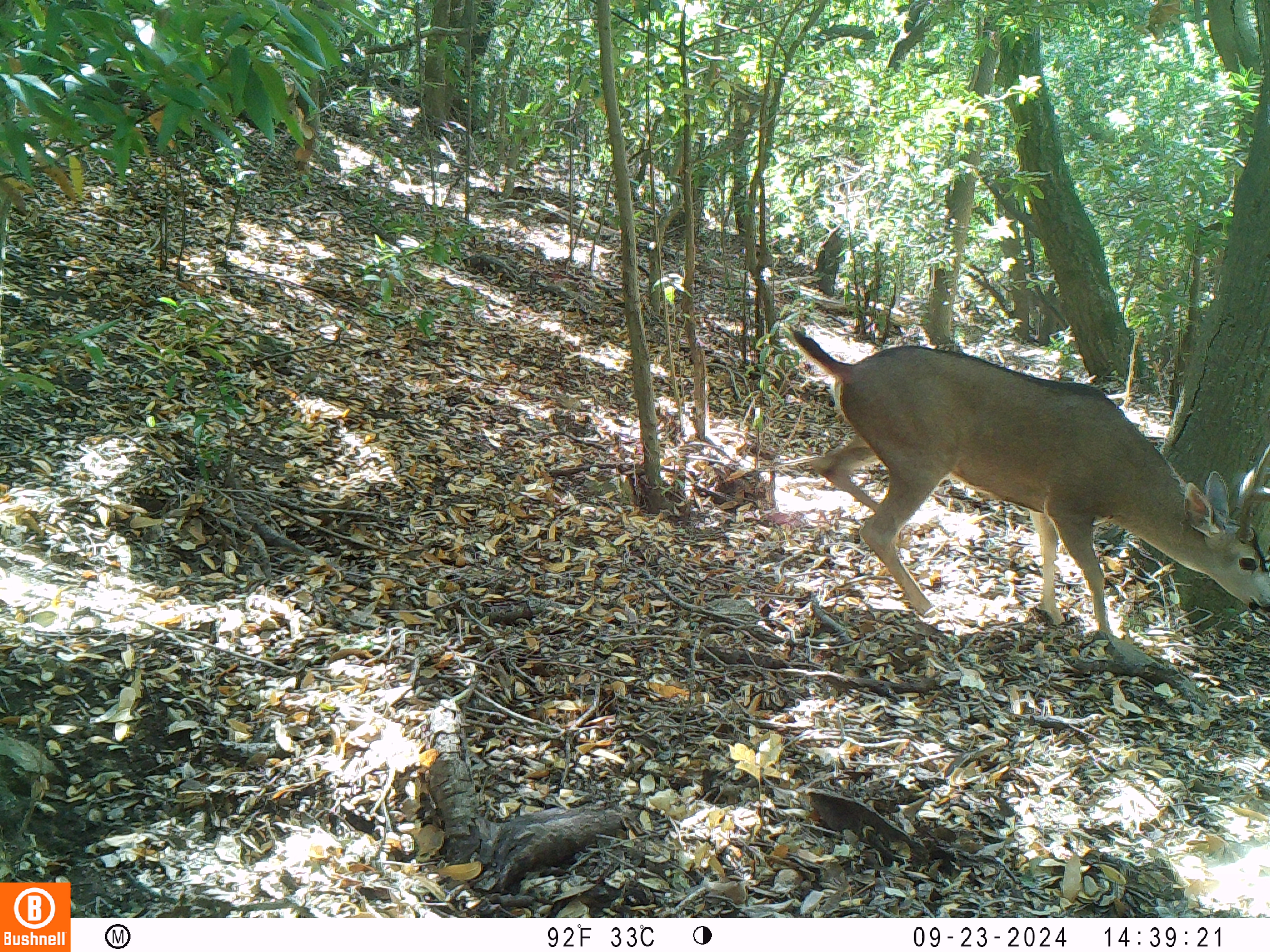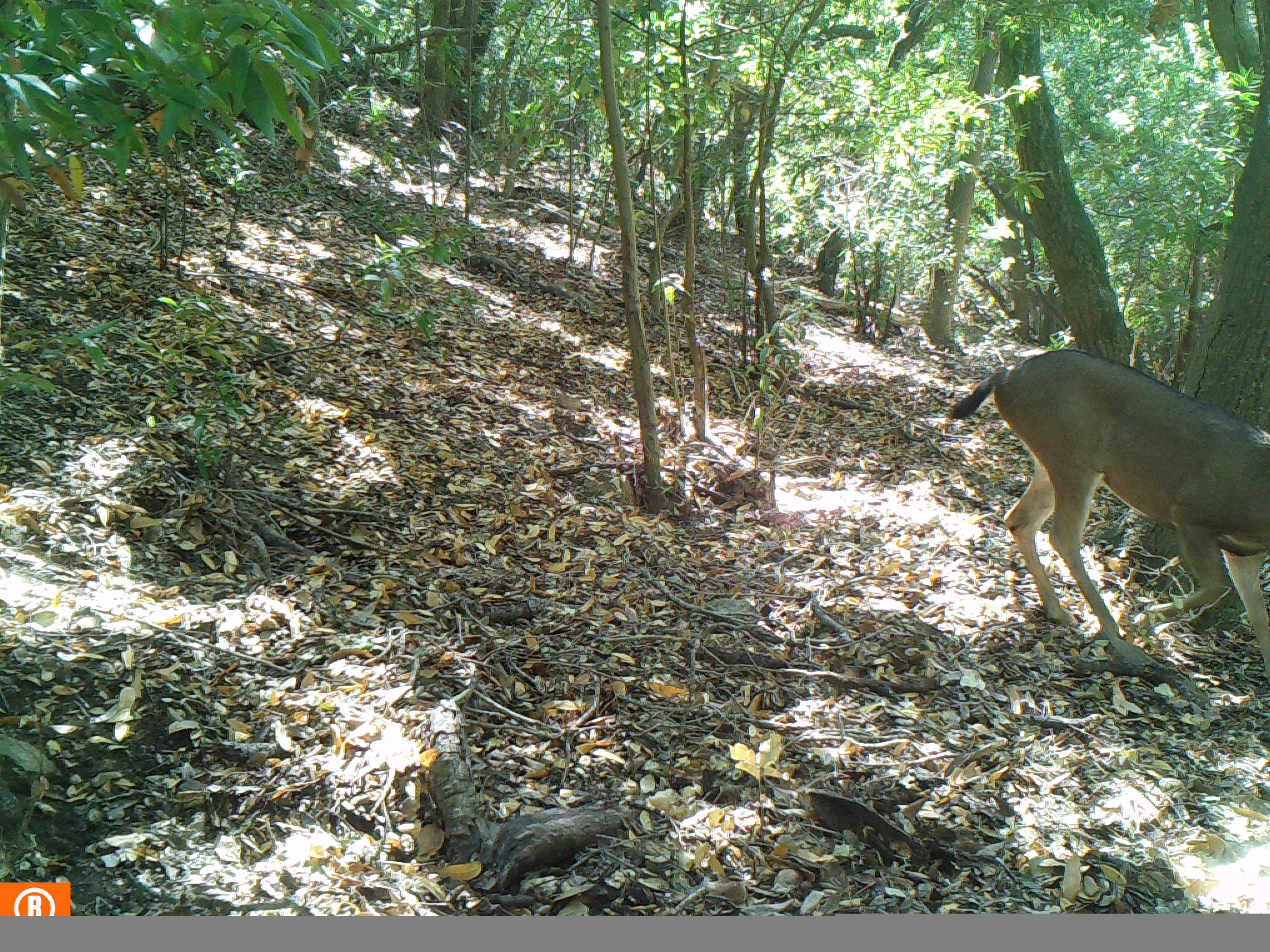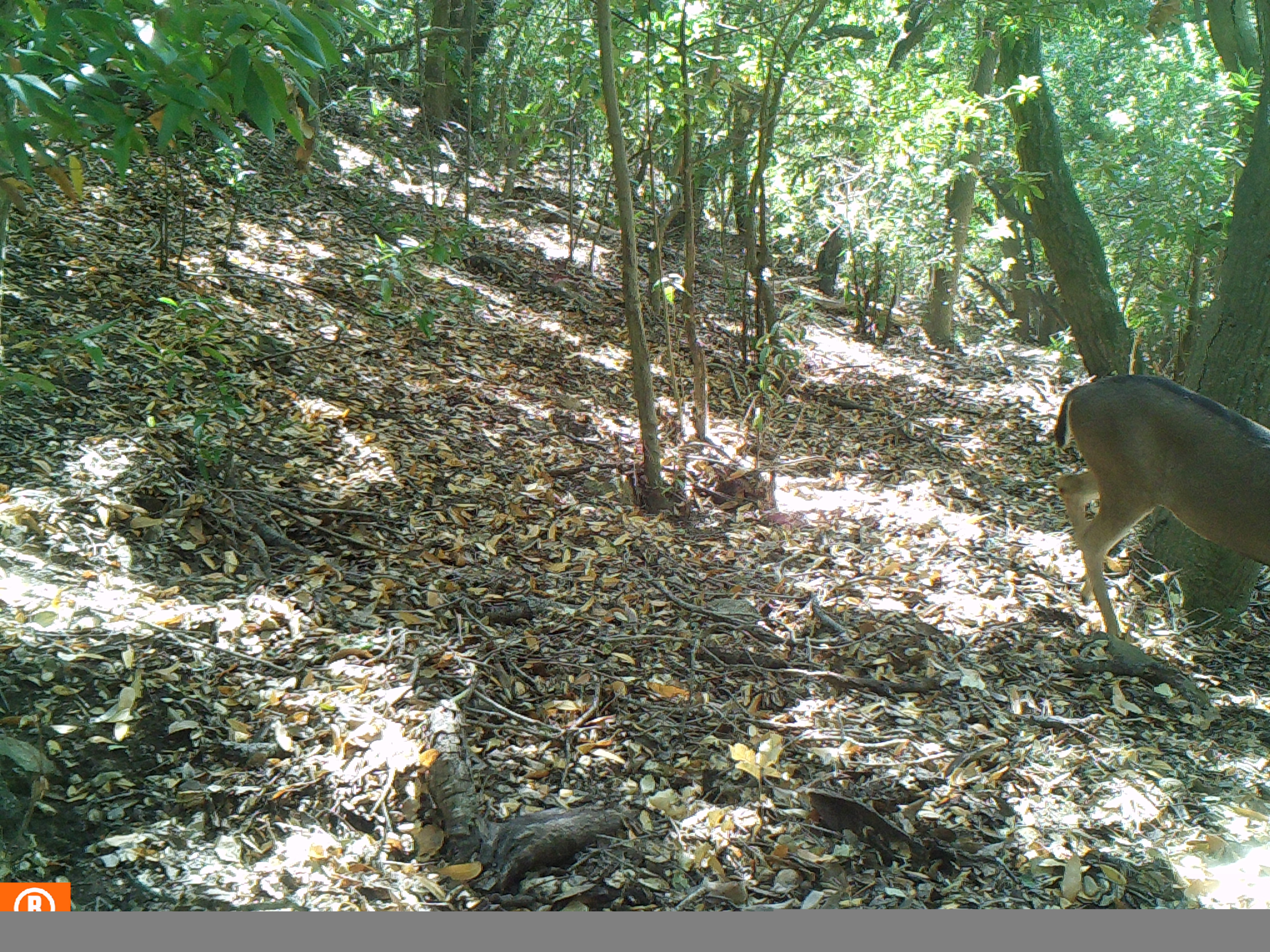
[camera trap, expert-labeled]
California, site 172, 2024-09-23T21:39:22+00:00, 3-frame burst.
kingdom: Animalia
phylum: Chordata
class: Mammalia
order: Artiodactyla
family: Cervidae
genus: Odocoileus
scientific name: Odocoileus hemionus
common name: mule deer